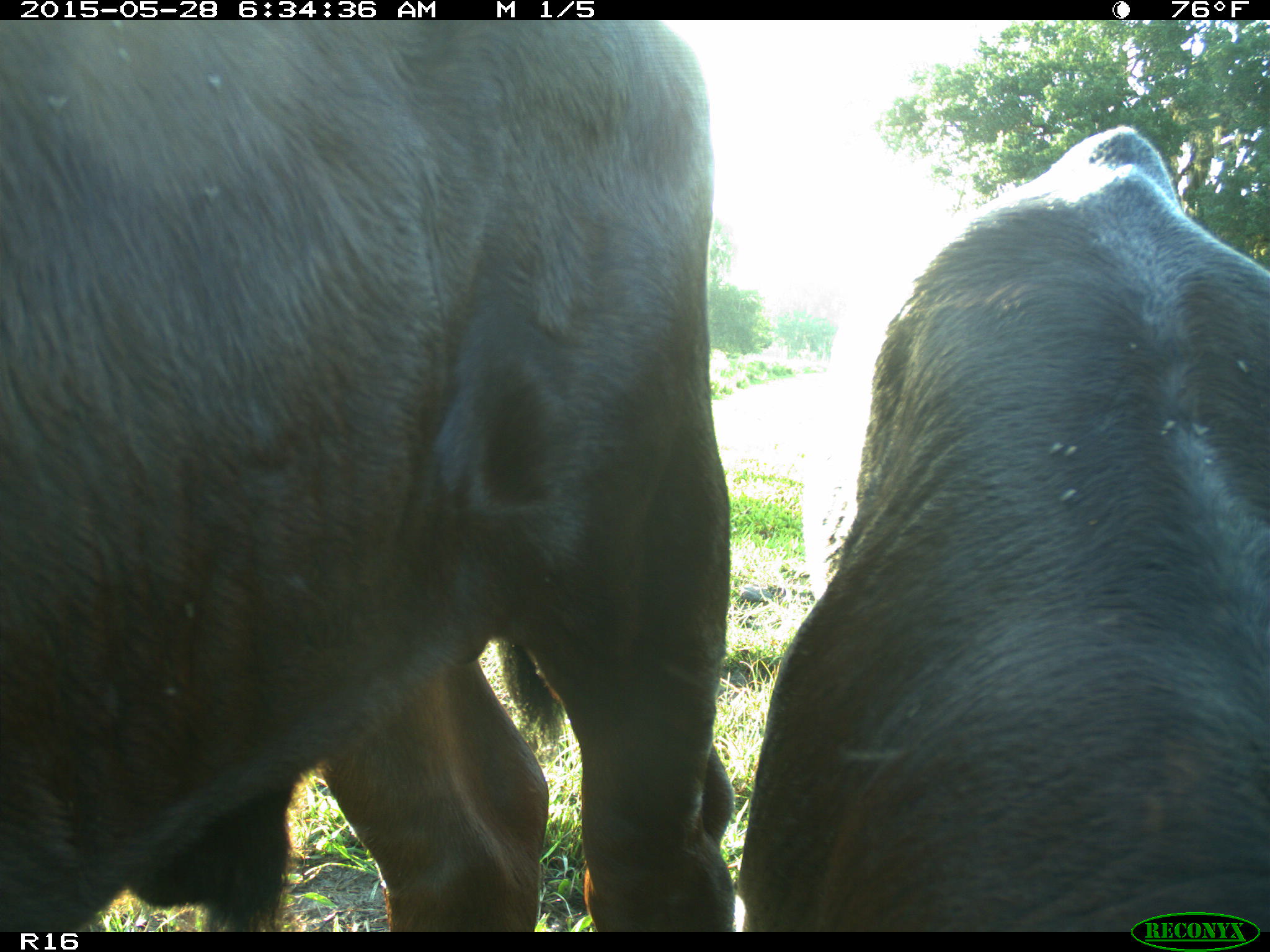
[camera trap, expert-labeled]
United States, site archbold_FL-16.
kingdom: Animalia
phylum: Chordata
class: Mammalia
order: Artiodactyla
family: Bovidae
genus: Bos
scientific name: Bos taurus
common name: domestic cow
Bos taurus (domestic cow).